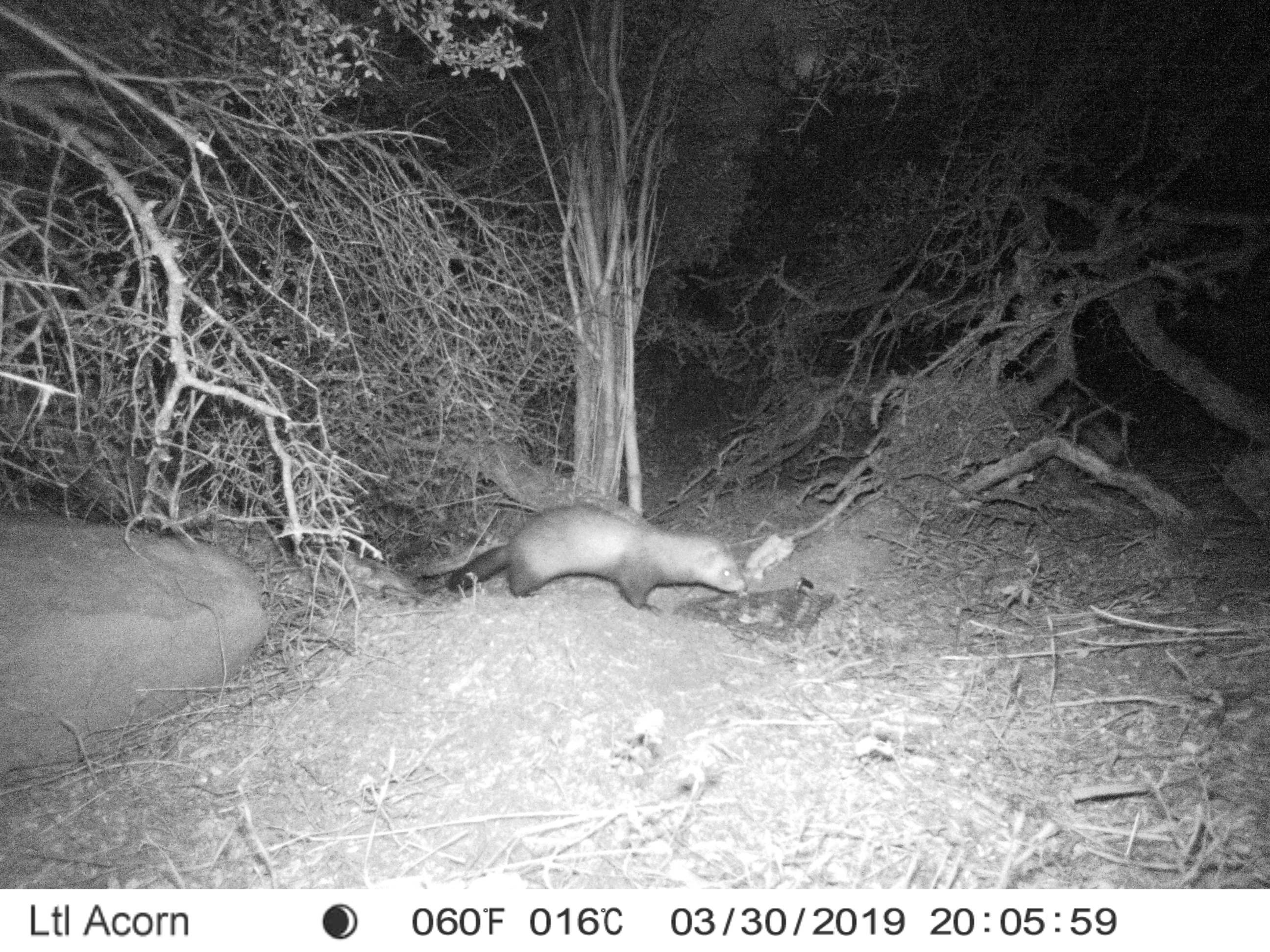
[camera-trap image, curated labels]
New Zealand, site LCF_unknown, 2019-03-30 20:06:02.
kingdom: Animalia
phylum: Chordata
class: Mammalia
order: Carnivora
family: Mustelidae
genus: Mustela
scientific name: Mustela furo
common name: ferret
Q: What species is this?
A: Ferret (Mustela furo).